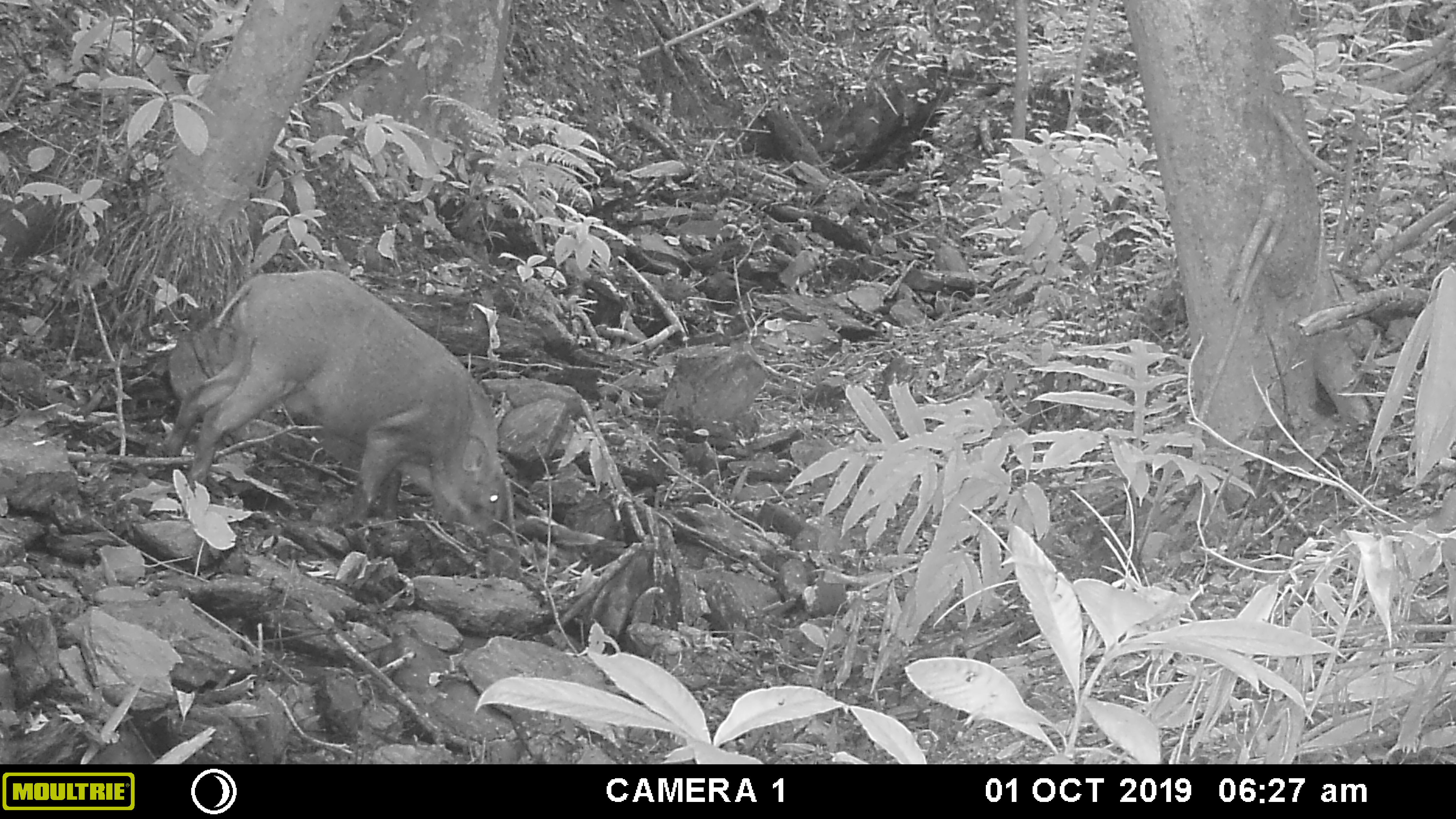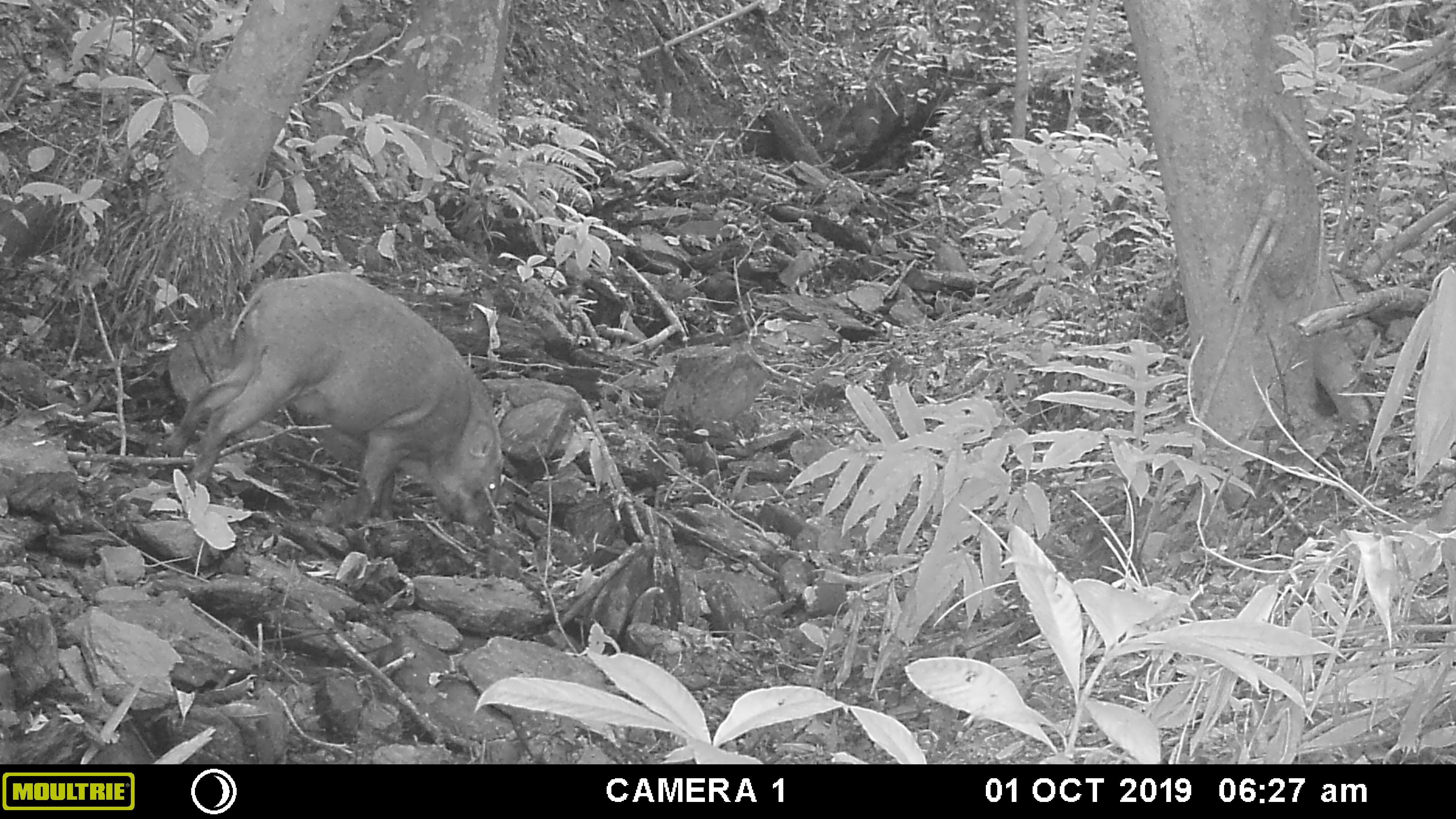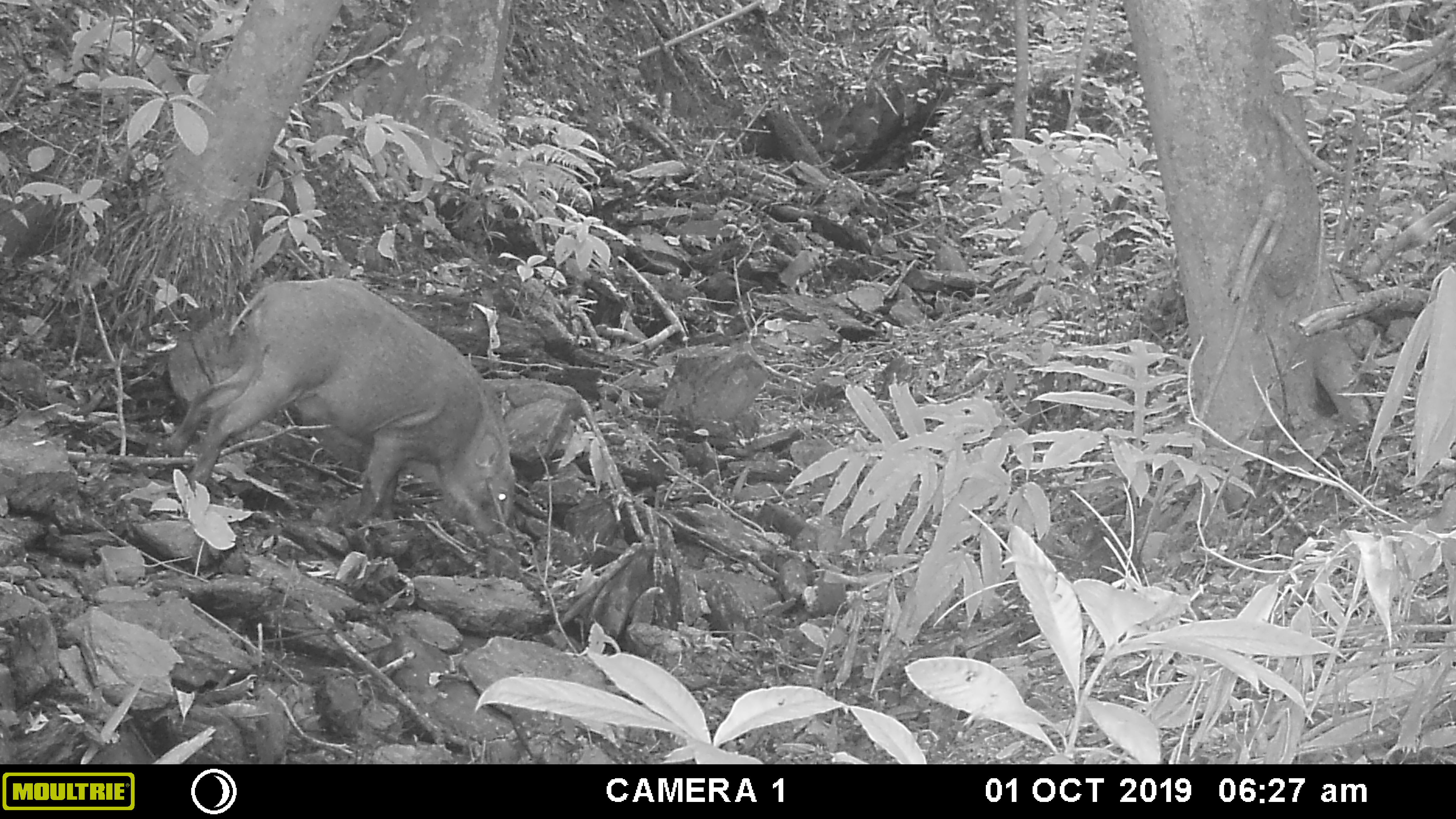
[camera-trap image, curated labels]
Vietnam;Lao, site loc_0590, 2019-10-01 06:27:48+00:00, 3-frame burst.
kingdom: Animalia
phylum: Chordata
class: Mammalia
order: Artiodactyla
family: Suidae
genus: Sus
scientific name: Sus scrofa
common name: eurasian wild pig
Eurasian wild pig (Sus scrofa). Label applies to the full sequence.